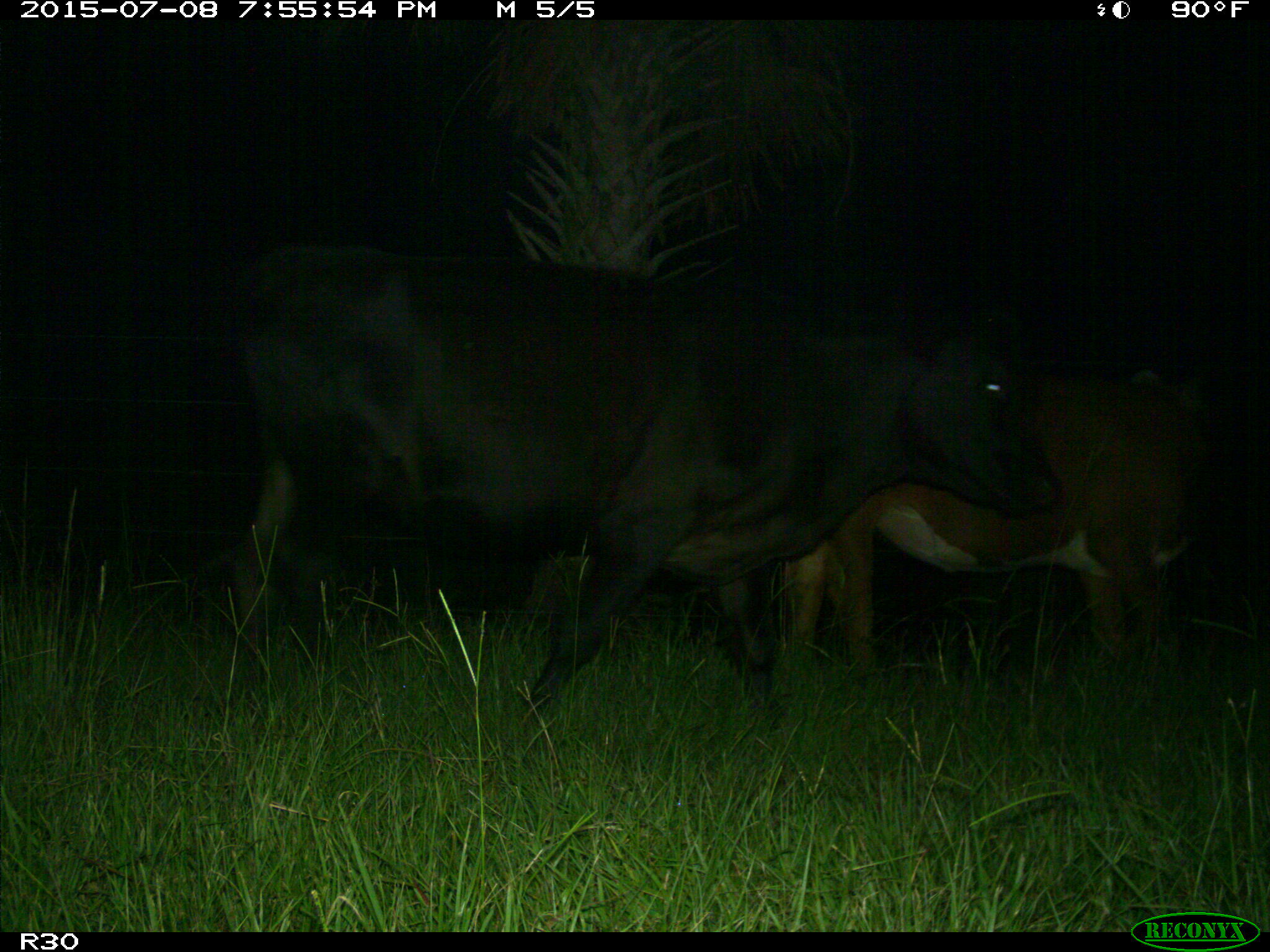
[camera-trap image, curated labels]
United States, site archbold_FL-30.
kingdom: Animalia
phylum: Chordata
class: Mammalia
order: Artiodactyla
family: Bovidae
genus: Bos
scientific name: Bos taurus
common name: domestic cow